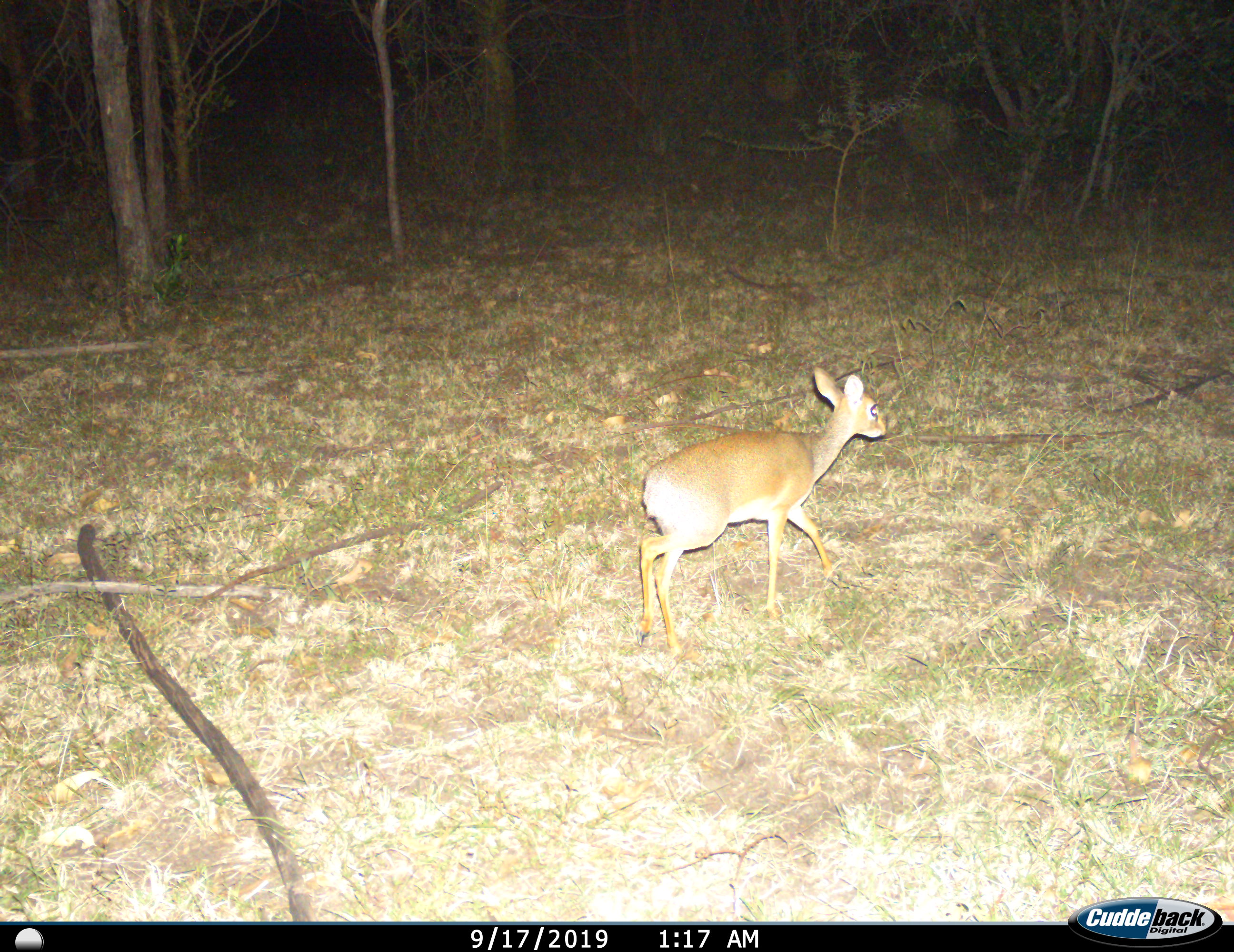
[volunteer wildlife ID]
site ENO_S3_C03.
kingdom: Animalia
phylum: Chordata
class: Mammalia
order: Artiodactyla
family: Bovidae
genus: Madoqua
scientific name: Madoqua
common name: dik-dik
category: dikdik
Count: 1.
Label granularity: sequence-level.